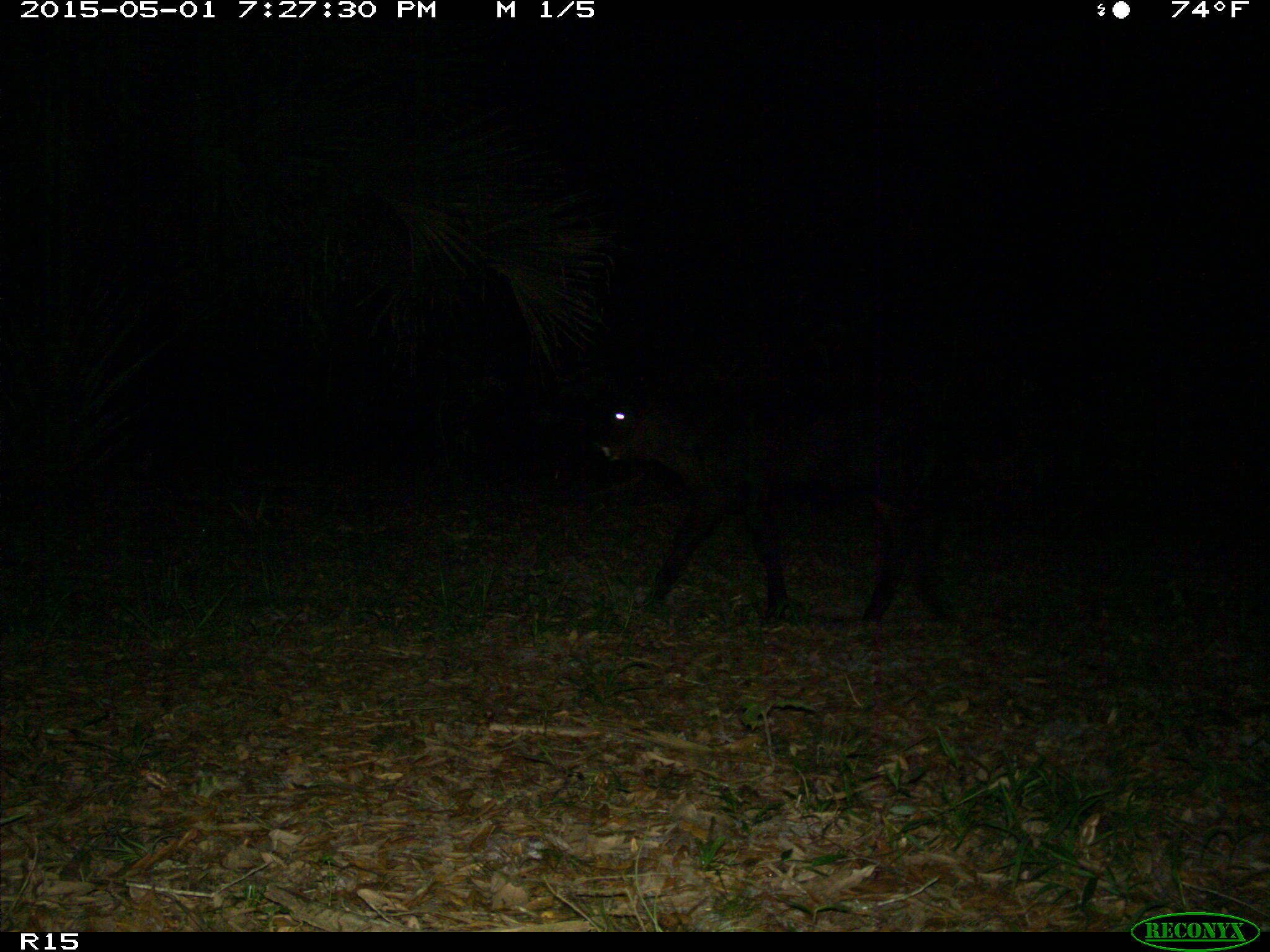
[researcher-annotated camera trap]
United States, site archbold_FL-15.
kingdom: Animalia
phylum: Chordata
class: Mammalia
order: Artiodactyla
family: Bovidae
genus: Bos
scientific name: Bos taurus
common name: domestic cow